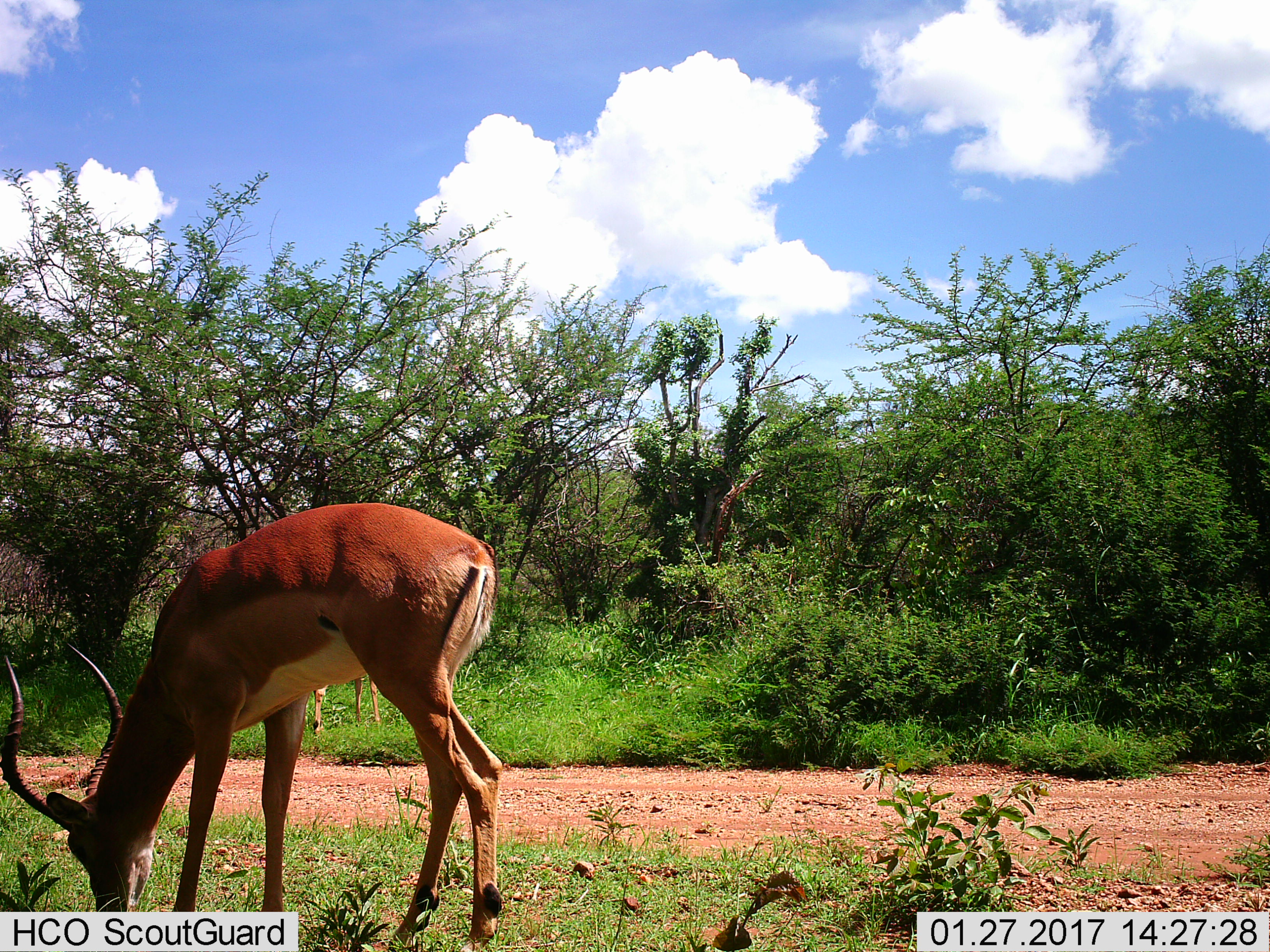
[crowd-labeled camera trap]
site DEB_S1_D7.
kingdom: Animalia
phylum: Chordata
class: Mammalia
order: Artiodactyla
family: Bovidae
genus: Aepyceros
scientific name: Aepyceros melampus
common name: impala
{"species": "impala (Aepyceros melampus)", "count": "1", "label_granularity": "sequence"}